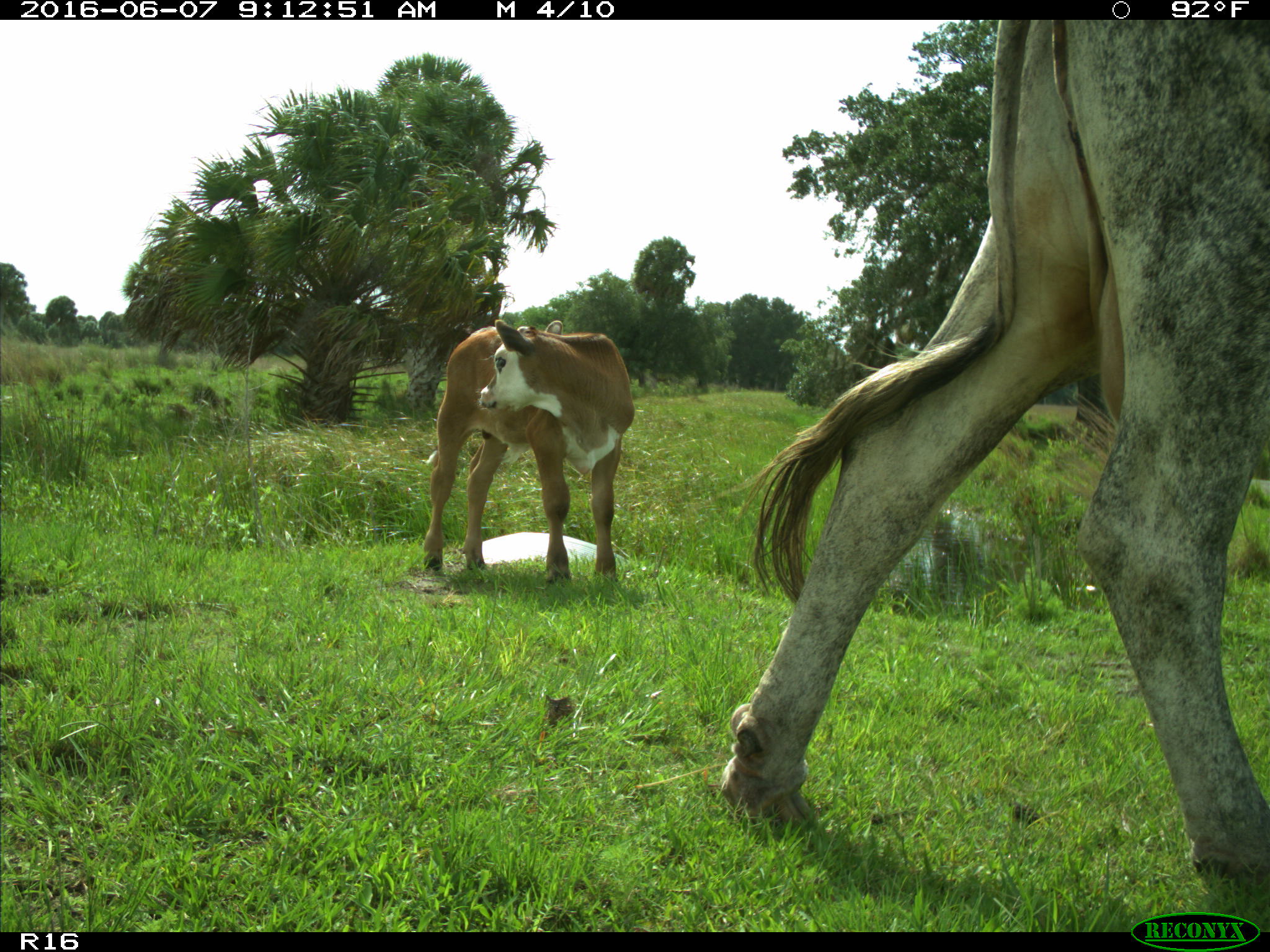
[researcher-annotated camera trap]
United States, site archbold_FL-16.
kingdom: Animalia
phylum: Chordata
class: Mammalia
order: Artiodactyla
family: Bovidae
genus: Bos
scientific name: Bos taurus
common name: domestic cow